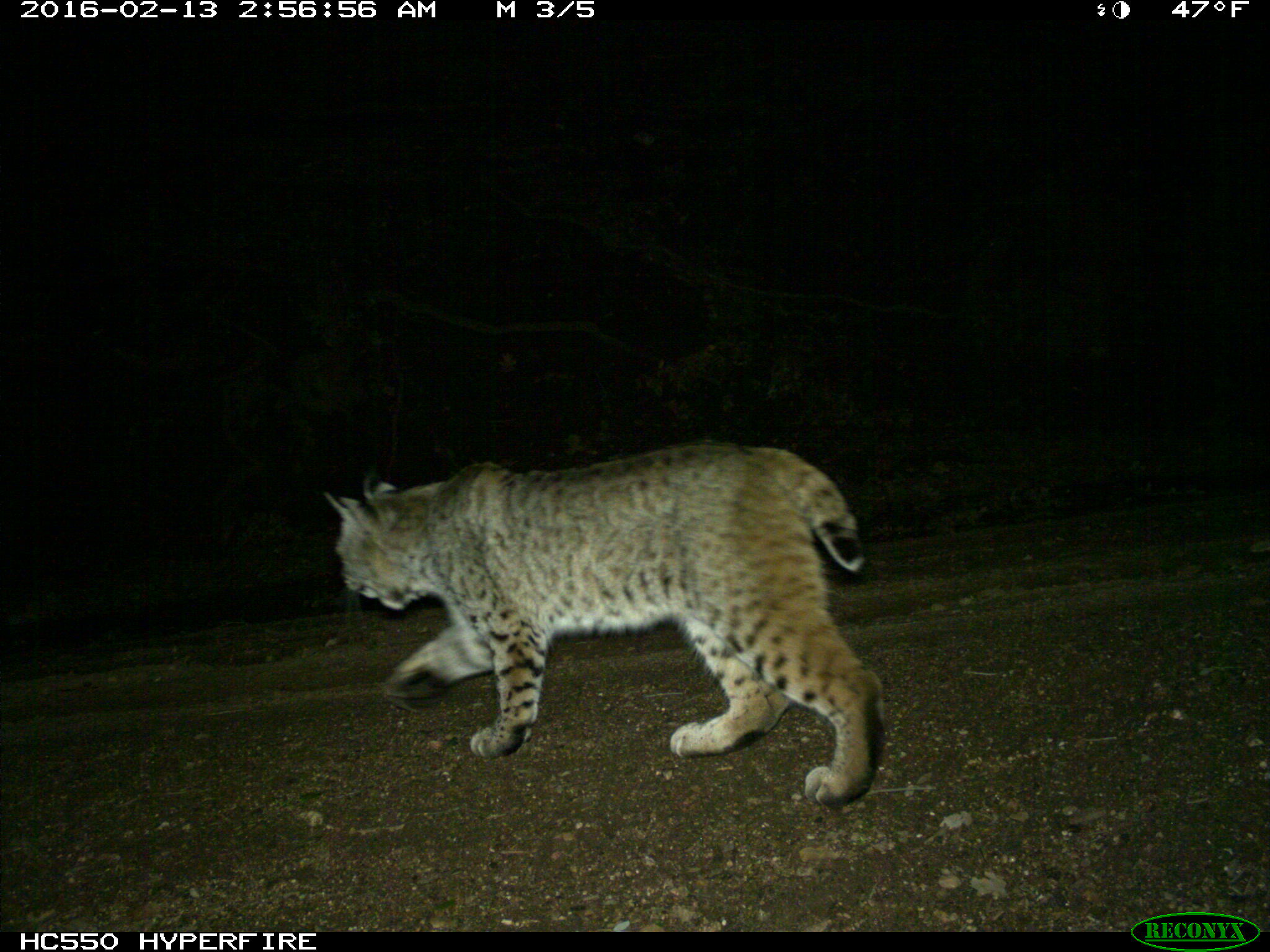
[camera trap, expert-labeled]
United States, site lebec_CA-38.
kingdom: Animalia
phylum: Chordata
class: Mammalia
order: Carnivora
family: Felidae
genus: Lynx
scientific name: Lynx rufus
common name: bobcat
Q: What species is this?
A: Lynx rufus (bobcat).